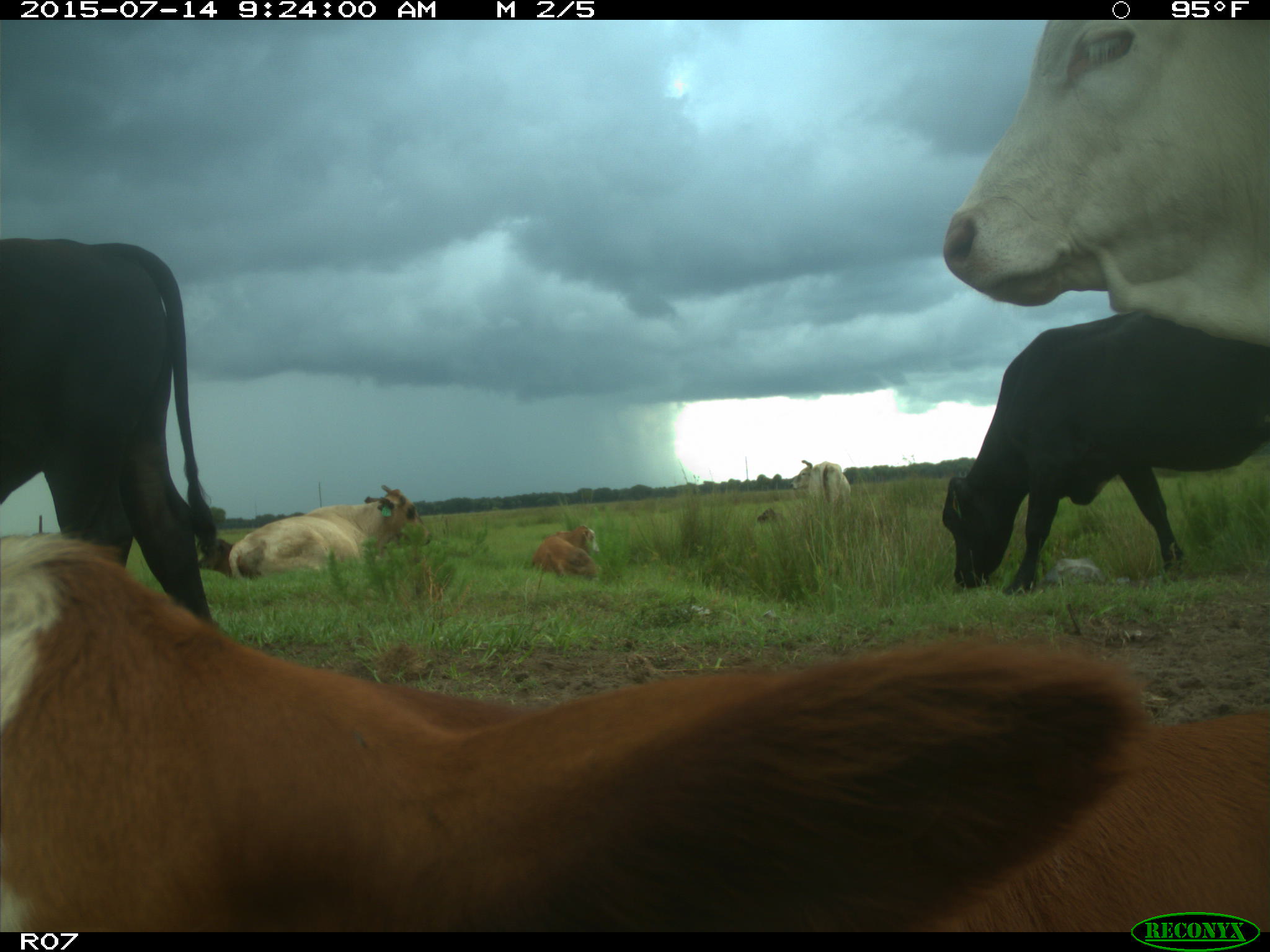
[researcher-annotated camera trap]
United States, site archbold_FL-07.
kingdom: Animalia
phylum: Chordata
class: Mammalia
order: Artiodactyla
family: Bovidae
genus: Bos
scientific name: Bos taurus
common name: domestic cow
Bos taurus (domestic cow).